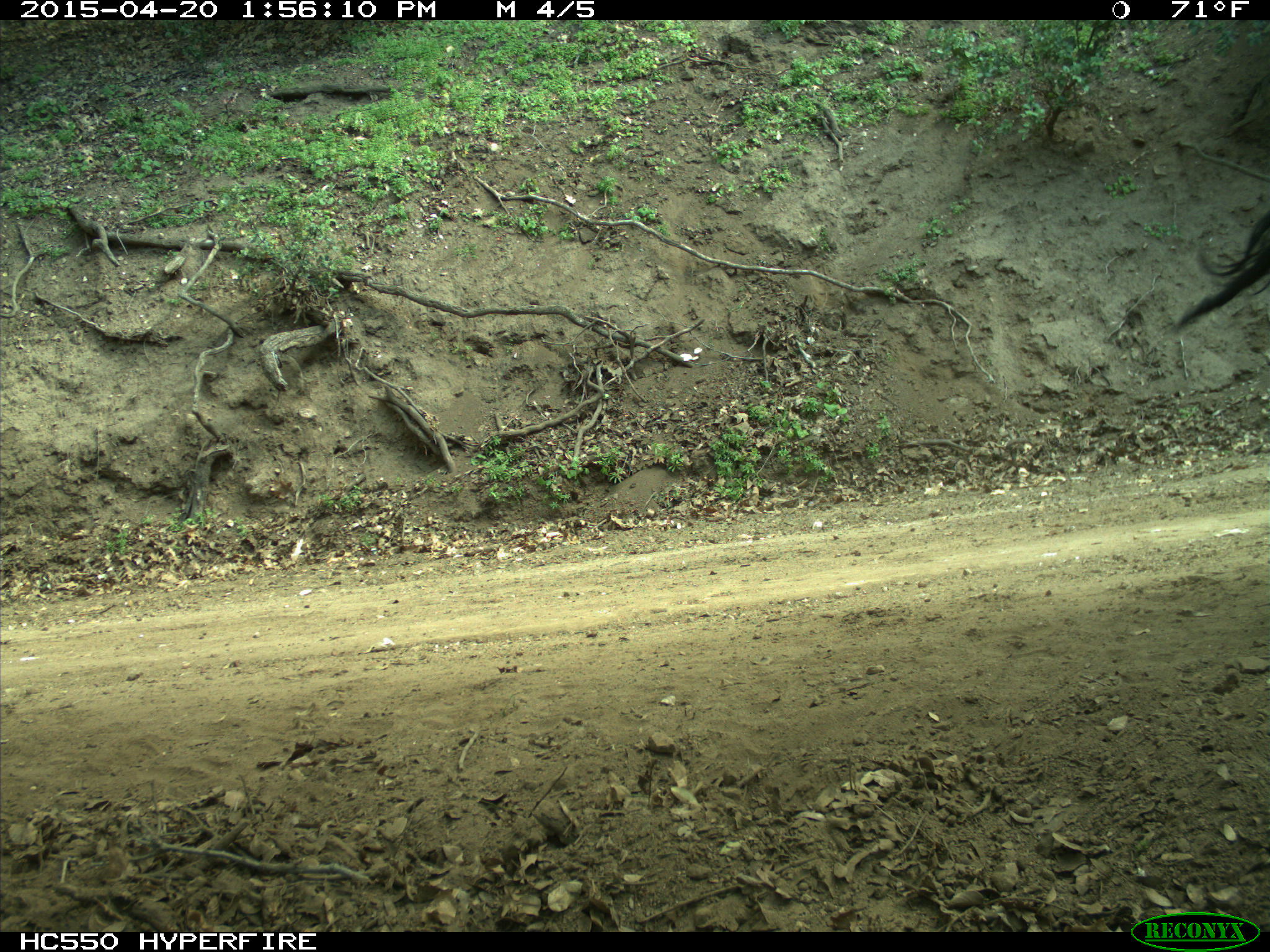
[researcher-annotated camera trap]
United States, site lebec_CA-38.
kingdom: Animalia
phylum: Chordata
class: Mammalia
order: Artiodactyla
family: Bovidae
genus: Bos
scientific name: Bos taurus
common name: domestic cow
Bos taurus (domestic cow).